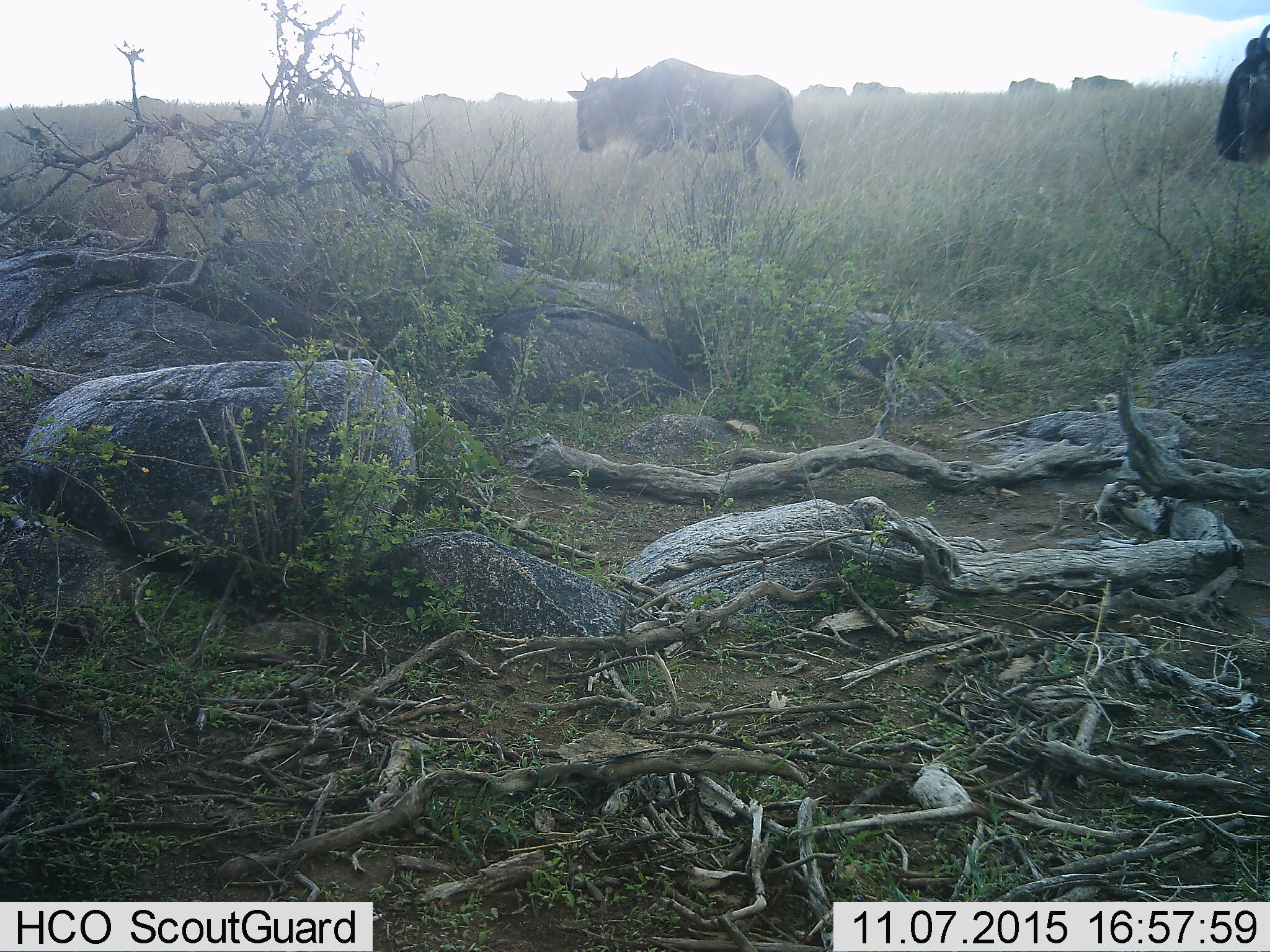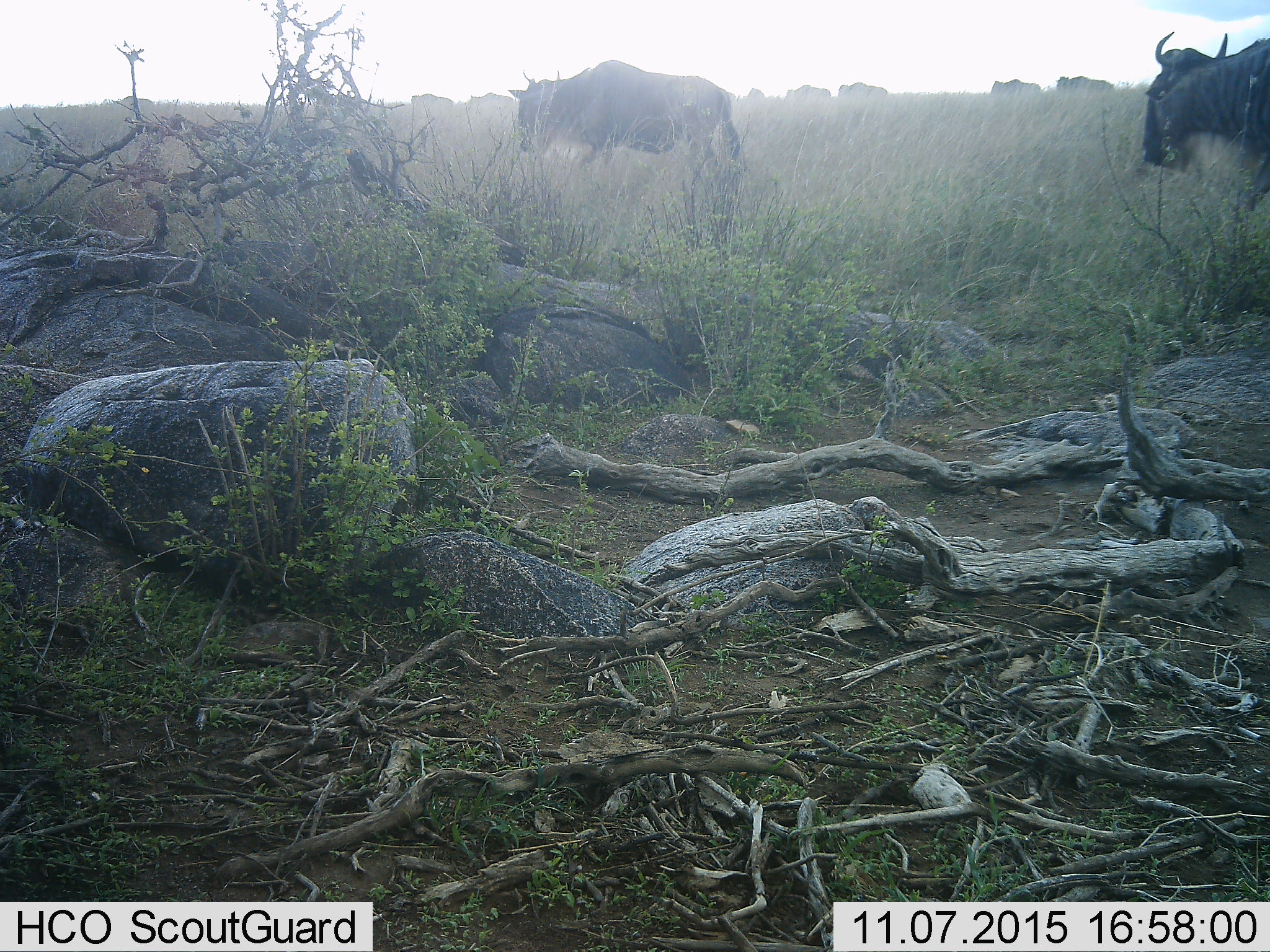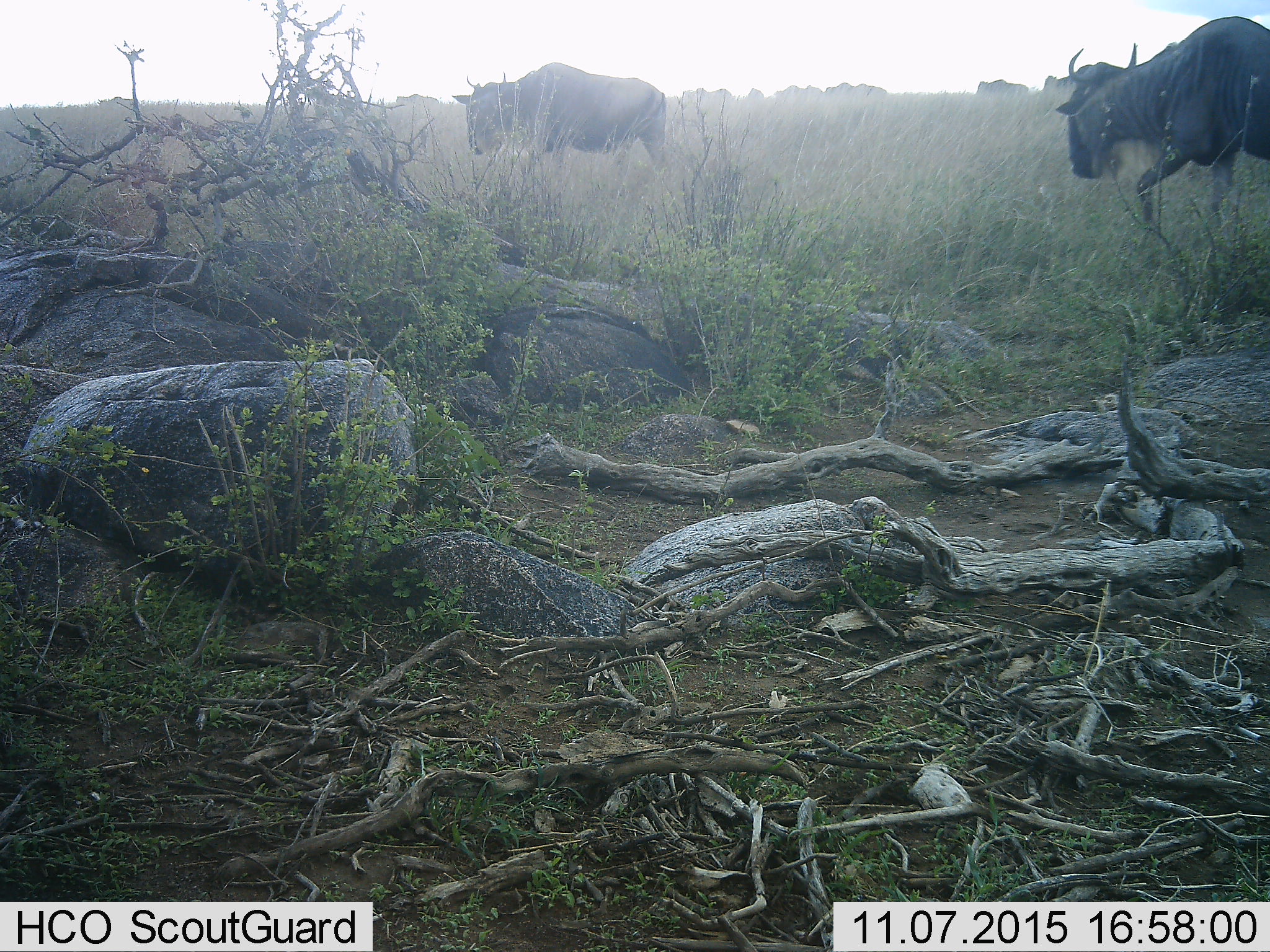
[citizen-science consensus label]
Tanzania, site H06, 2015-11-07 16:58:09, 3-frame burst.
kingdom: Animalia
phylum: Chordata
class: Mammalia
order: Artiodactyla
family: Bovidae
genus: Connochaetes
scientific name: Connochaetes taurinus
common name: blue wildebeest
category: wildebeest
Wildebeest (blue wildebeest) (Connochaetes taurinus), count 11-50. Behavior (volunteer vote fractions): standing 40%, resting 0%, moving 90%, interacting 0%. Young present (vote fraction): 10%. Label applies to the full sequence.